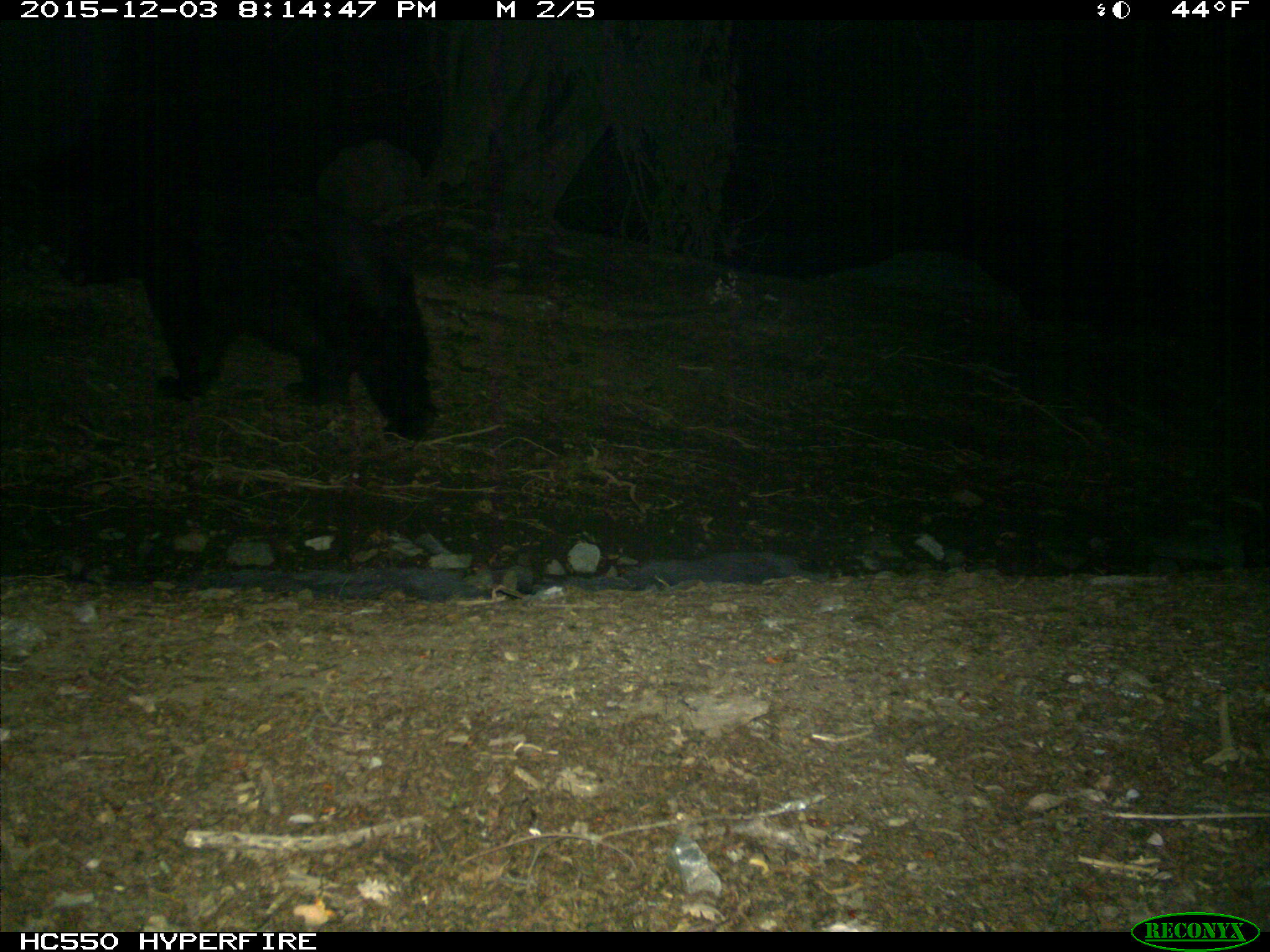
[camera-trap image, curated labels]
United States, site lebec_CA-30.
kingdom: Animalia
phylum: Chordata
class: Mammalia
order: Carnivora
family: Ursidae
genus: Ursus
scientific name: Ursus americanus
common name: american black bear